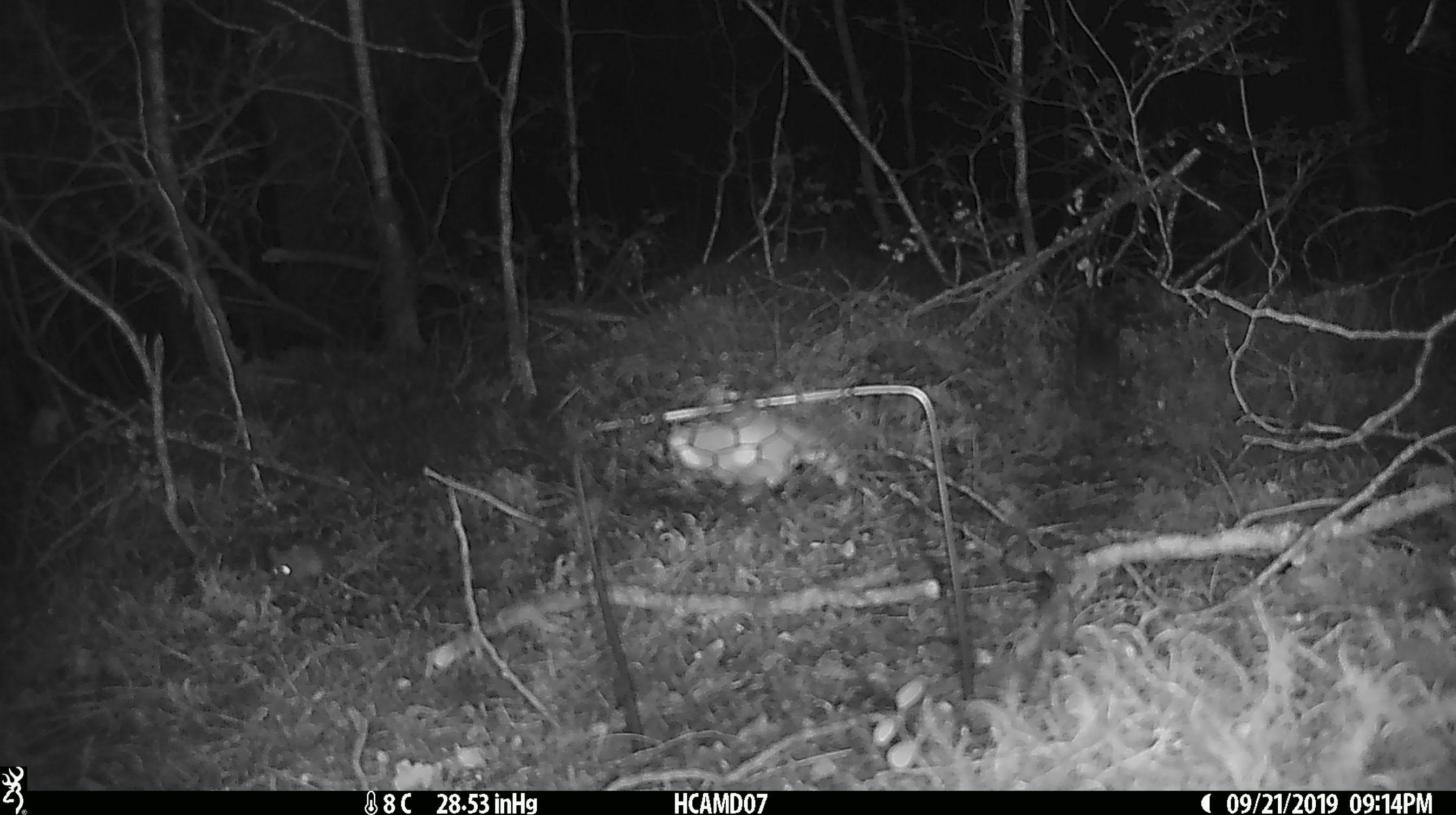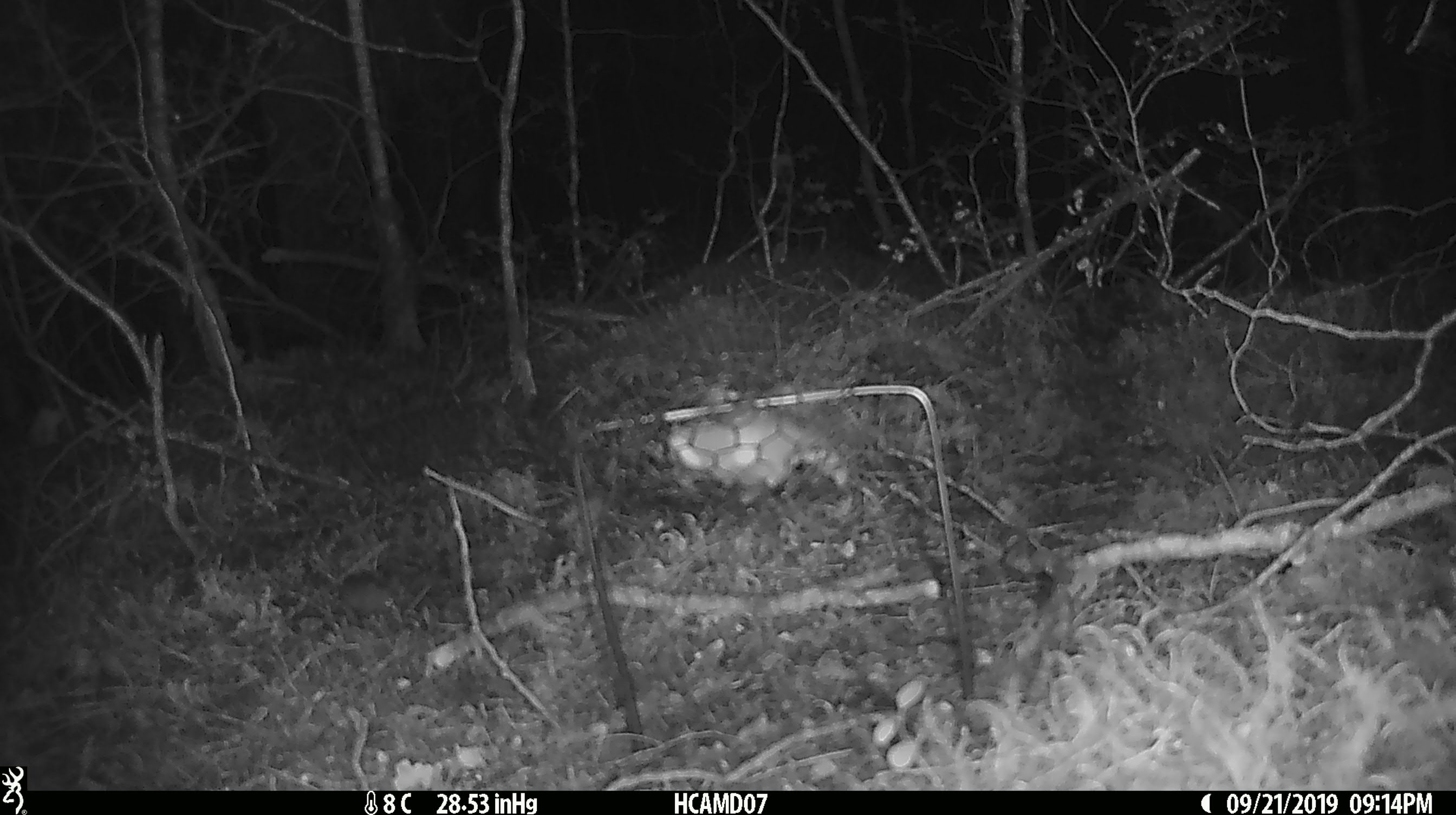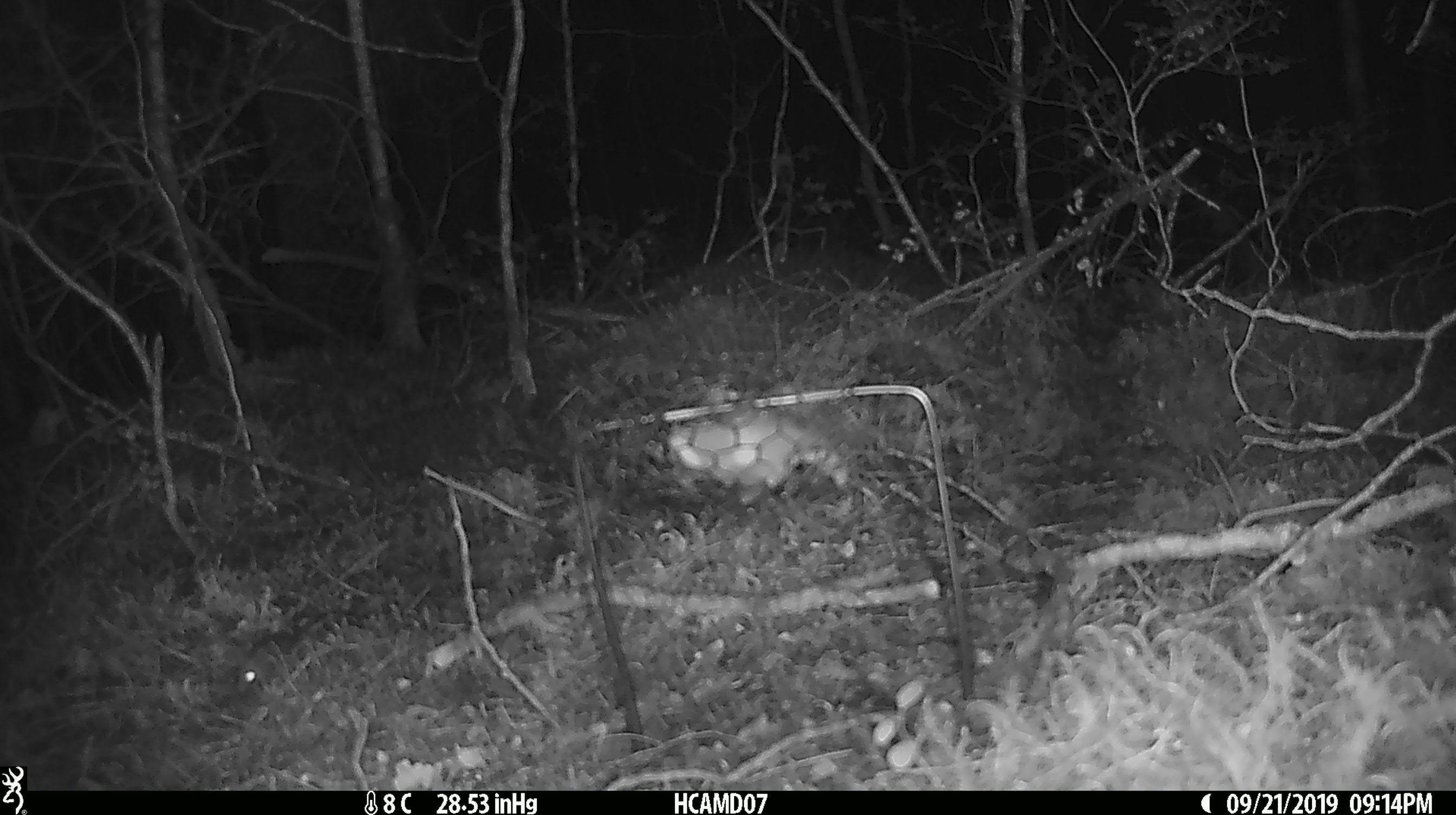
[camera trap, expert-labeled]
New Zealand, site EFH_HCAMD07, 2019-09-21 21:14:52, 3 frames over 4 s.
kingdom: Animalia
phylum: Chordata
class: Mammalia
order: Rodentia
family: Muridae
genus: Mus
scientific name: Mus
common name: mouse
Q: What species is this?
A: Mouse (Mus).